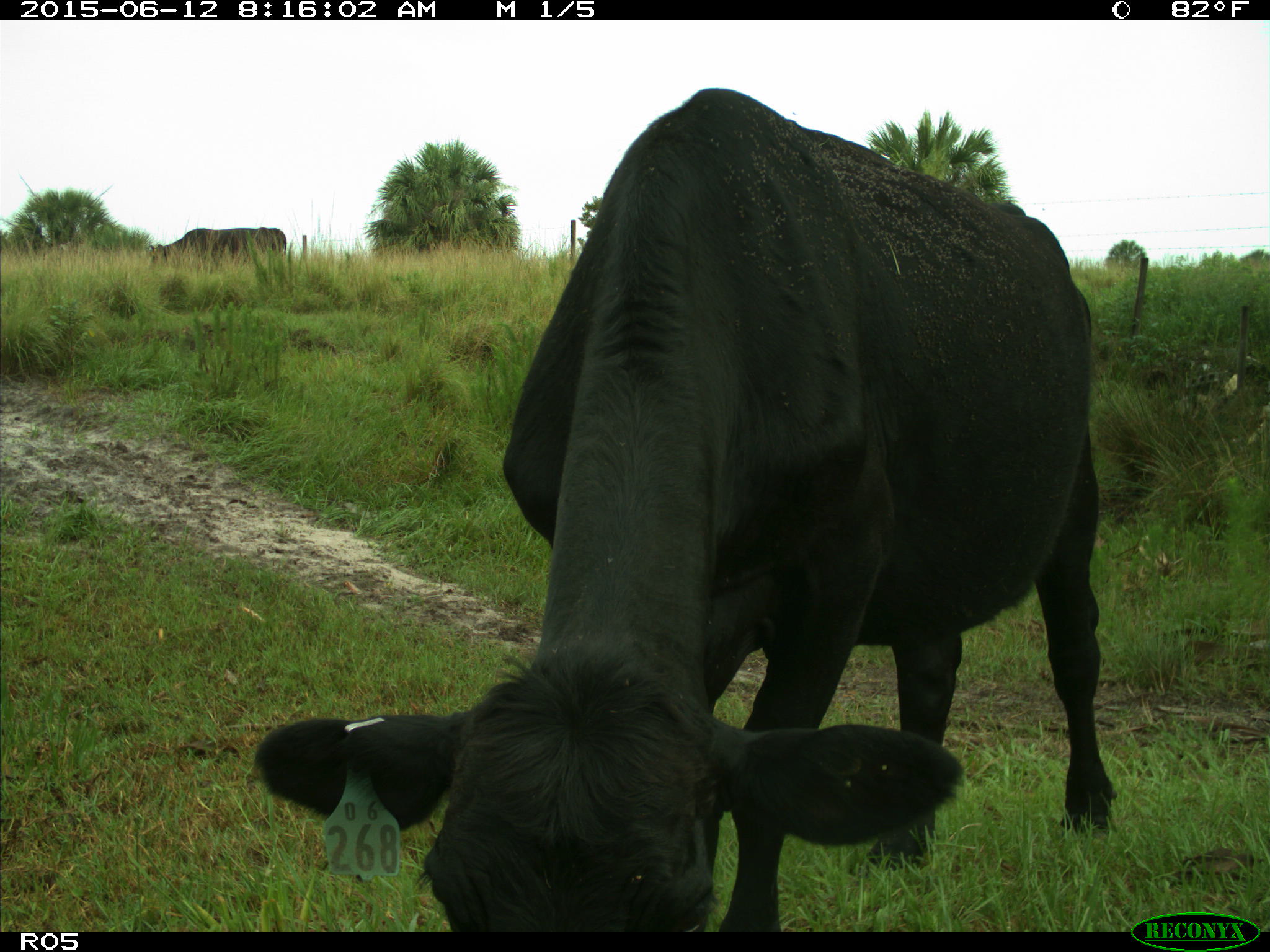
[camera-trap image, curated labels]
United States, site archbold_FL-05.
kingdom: Animalia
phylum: Chordata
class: Mammalia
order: Artiodactyla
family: Bovidae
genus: Bos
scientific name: Bos taurus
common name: domestic cow